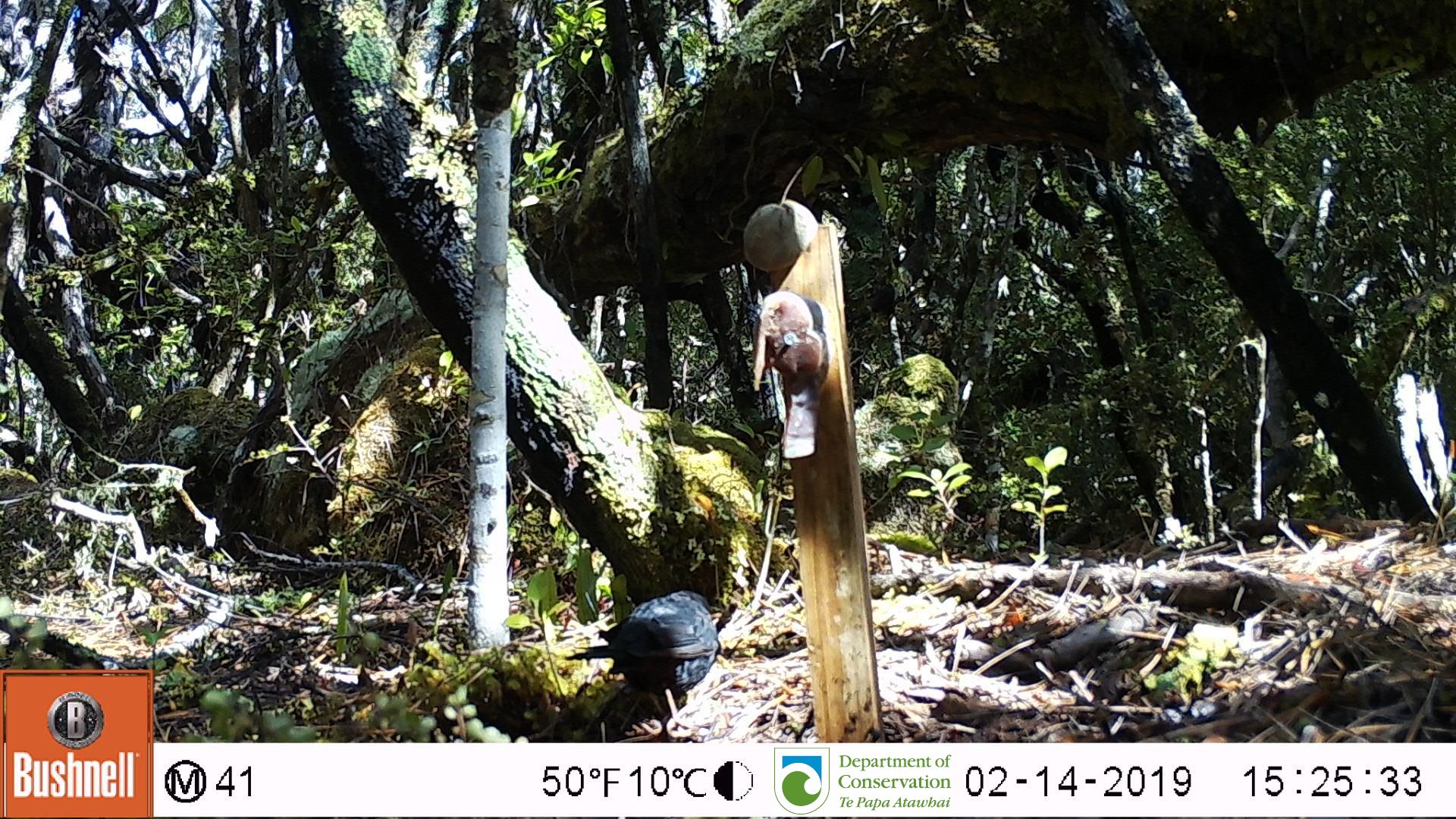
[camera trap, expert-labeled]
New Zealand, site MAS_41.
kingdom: Animalia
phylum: Chordata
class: Aves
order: Passeriformes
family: Turdidae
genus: Turdus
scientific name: Turdus merula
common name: eurasian blackbird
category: blackbird